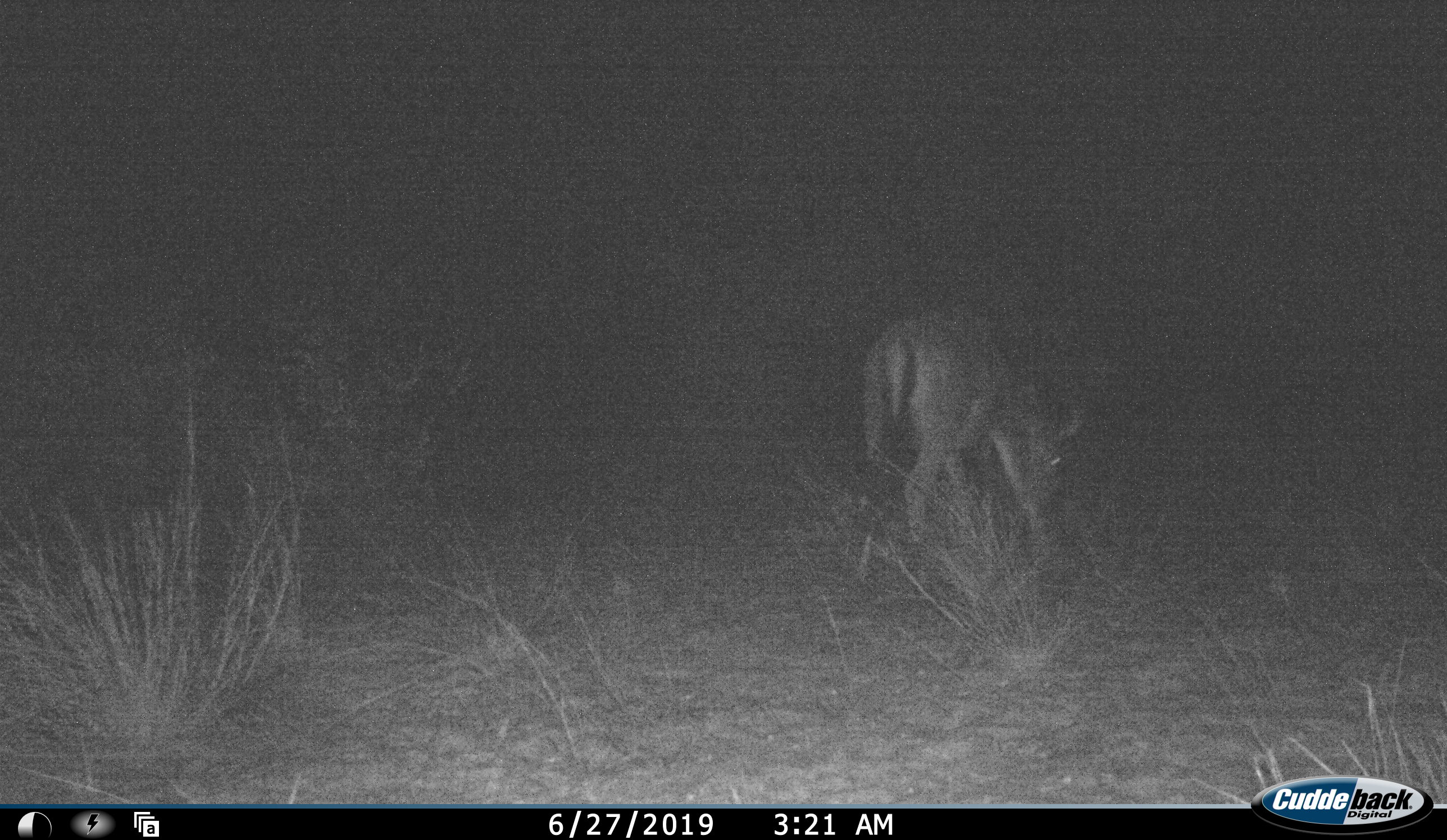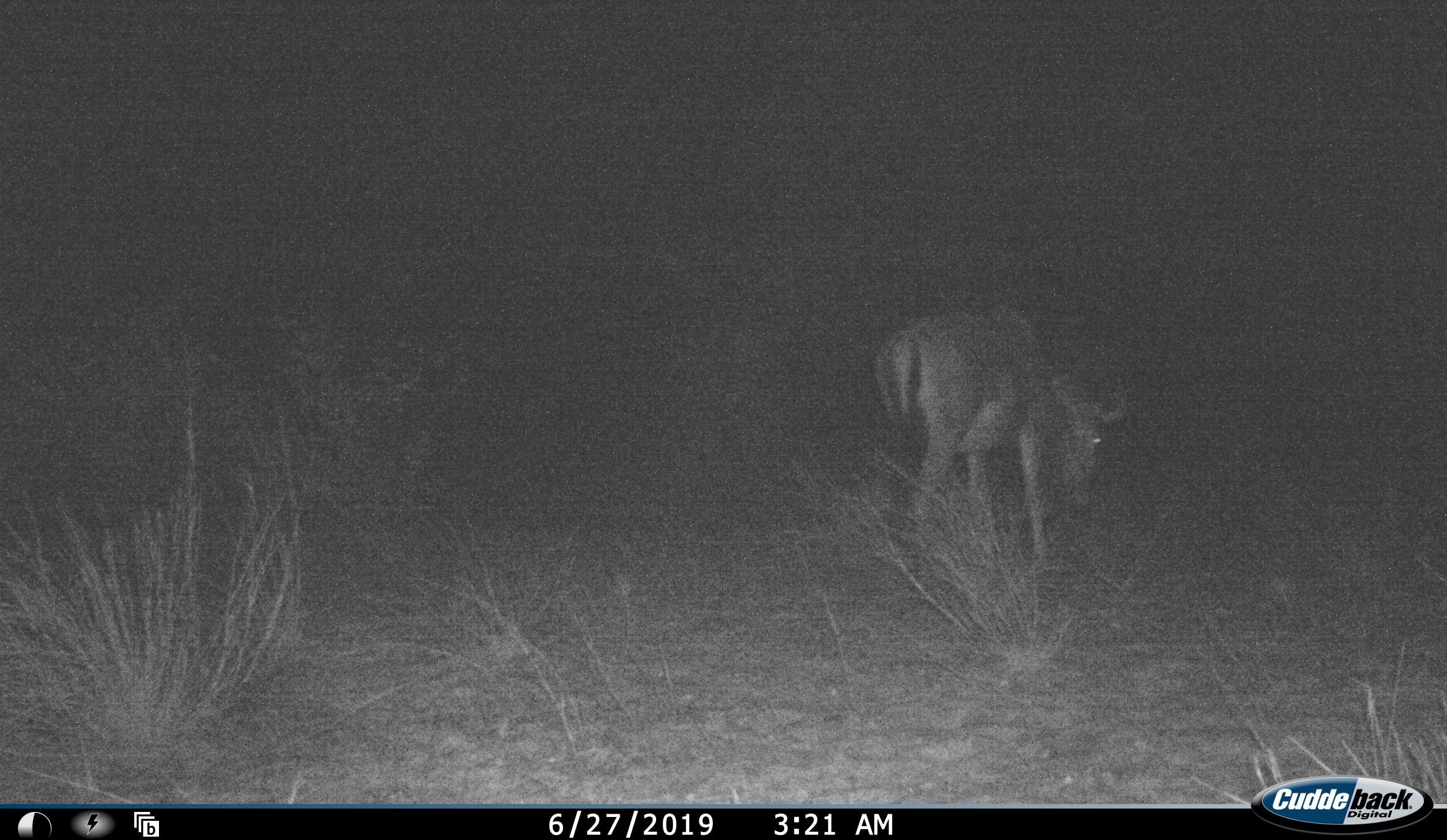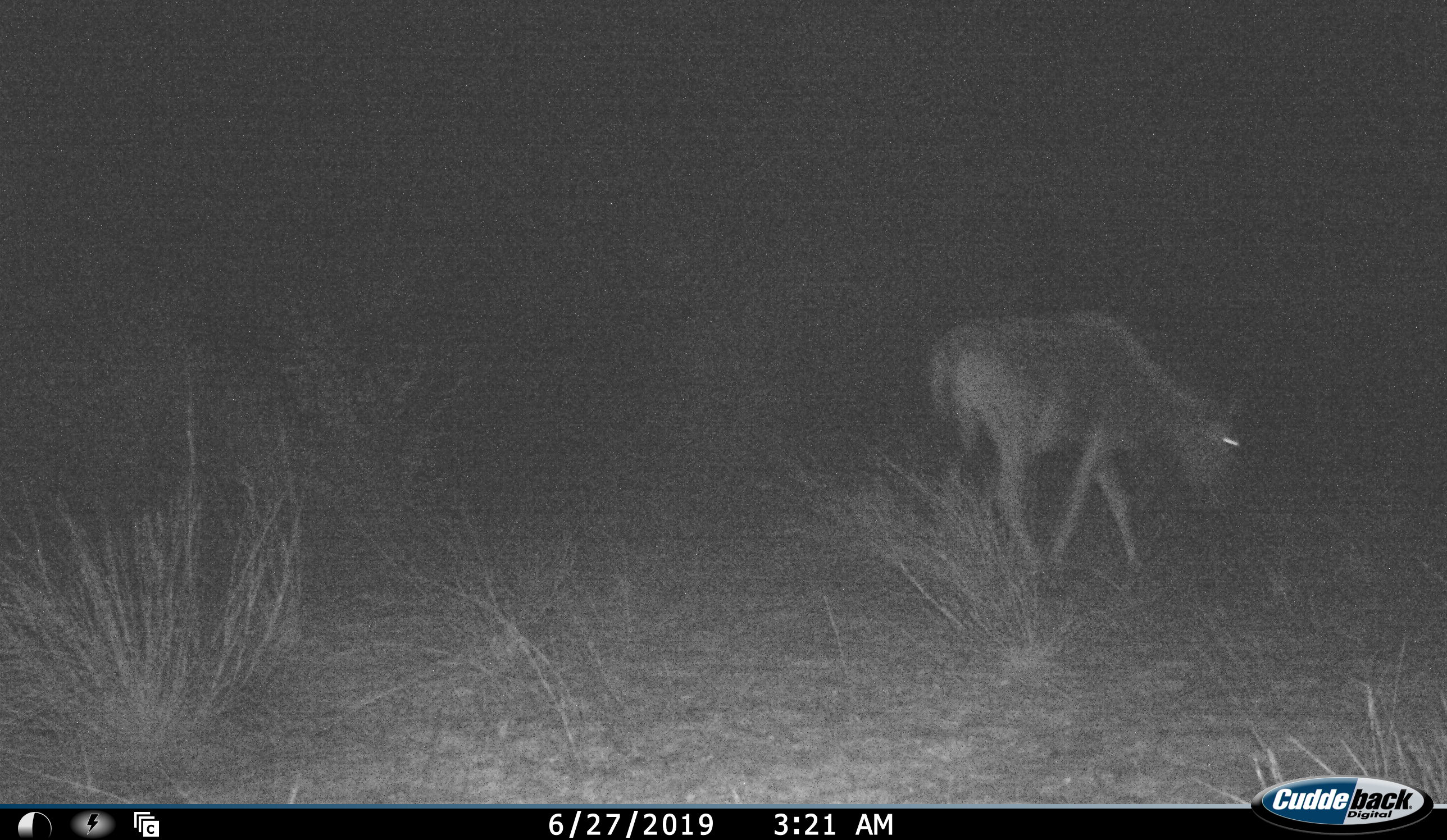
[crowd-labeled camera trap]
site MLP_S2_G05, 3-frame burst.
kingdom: Animalia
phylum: Chordata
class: Mammalia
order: Artiodactyla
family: Bovidae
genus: Connochaetes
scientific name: Connochaetes taurinus taurinus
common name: blue wildebeest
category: wildebeestblue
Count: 1.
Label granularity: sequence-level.